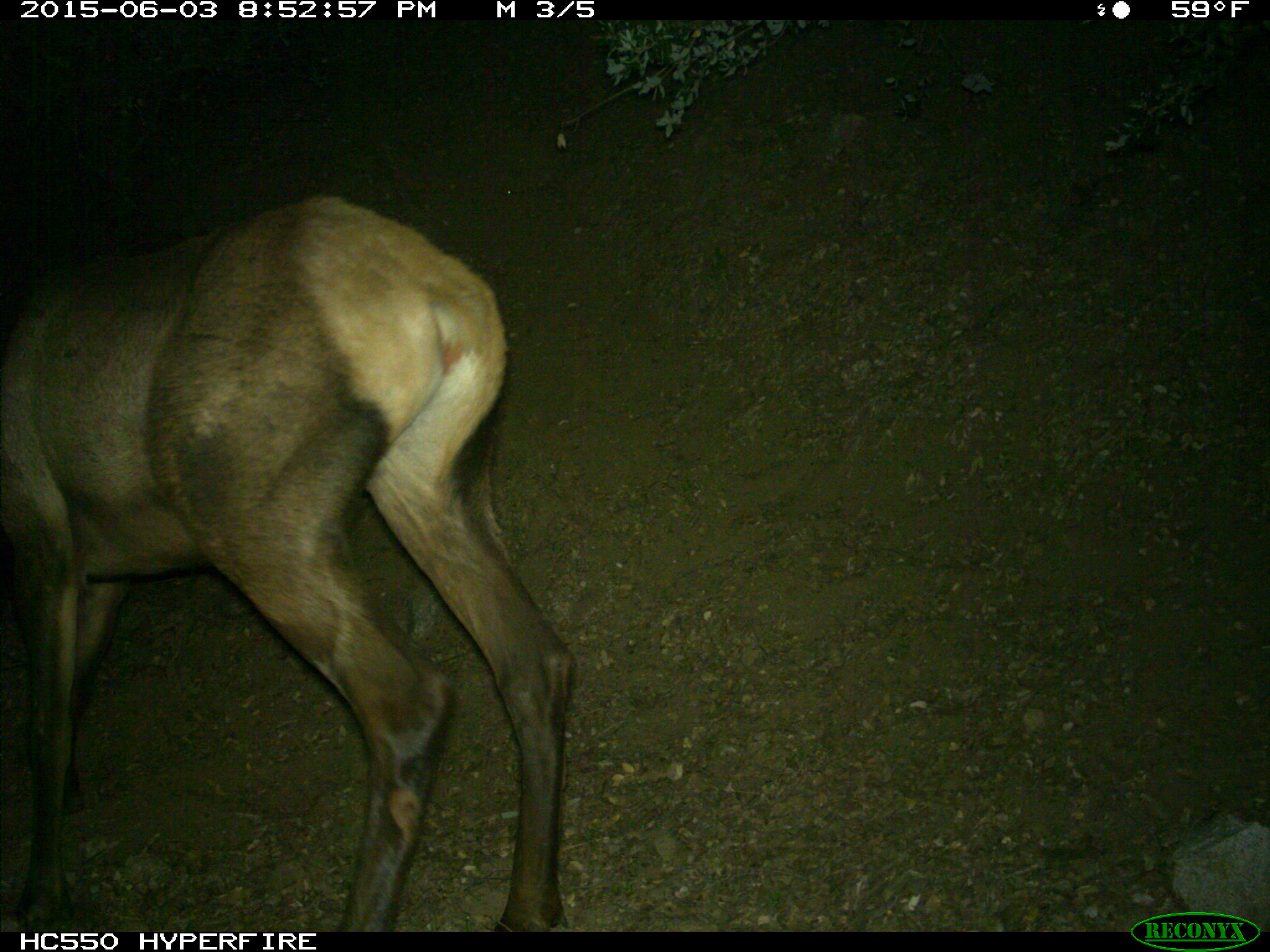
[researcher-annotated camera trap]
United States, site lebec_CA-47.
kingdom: Animalia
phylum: Chordata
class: Mammalia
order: Artiodactyla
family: Cervidae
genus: Cervus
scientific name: Cervus canadensis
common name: elk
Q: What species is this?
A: Cervus canadensis (elk).